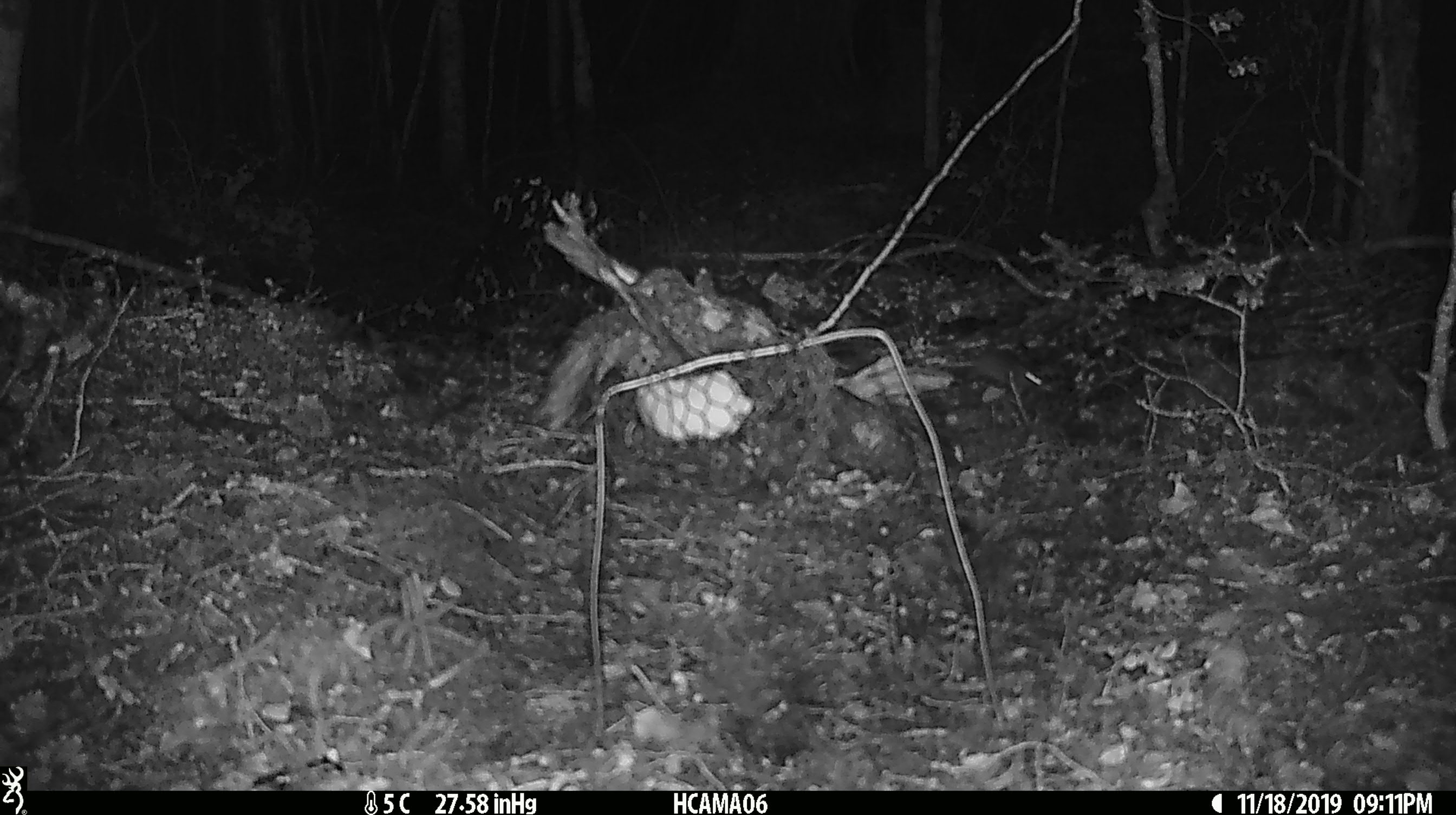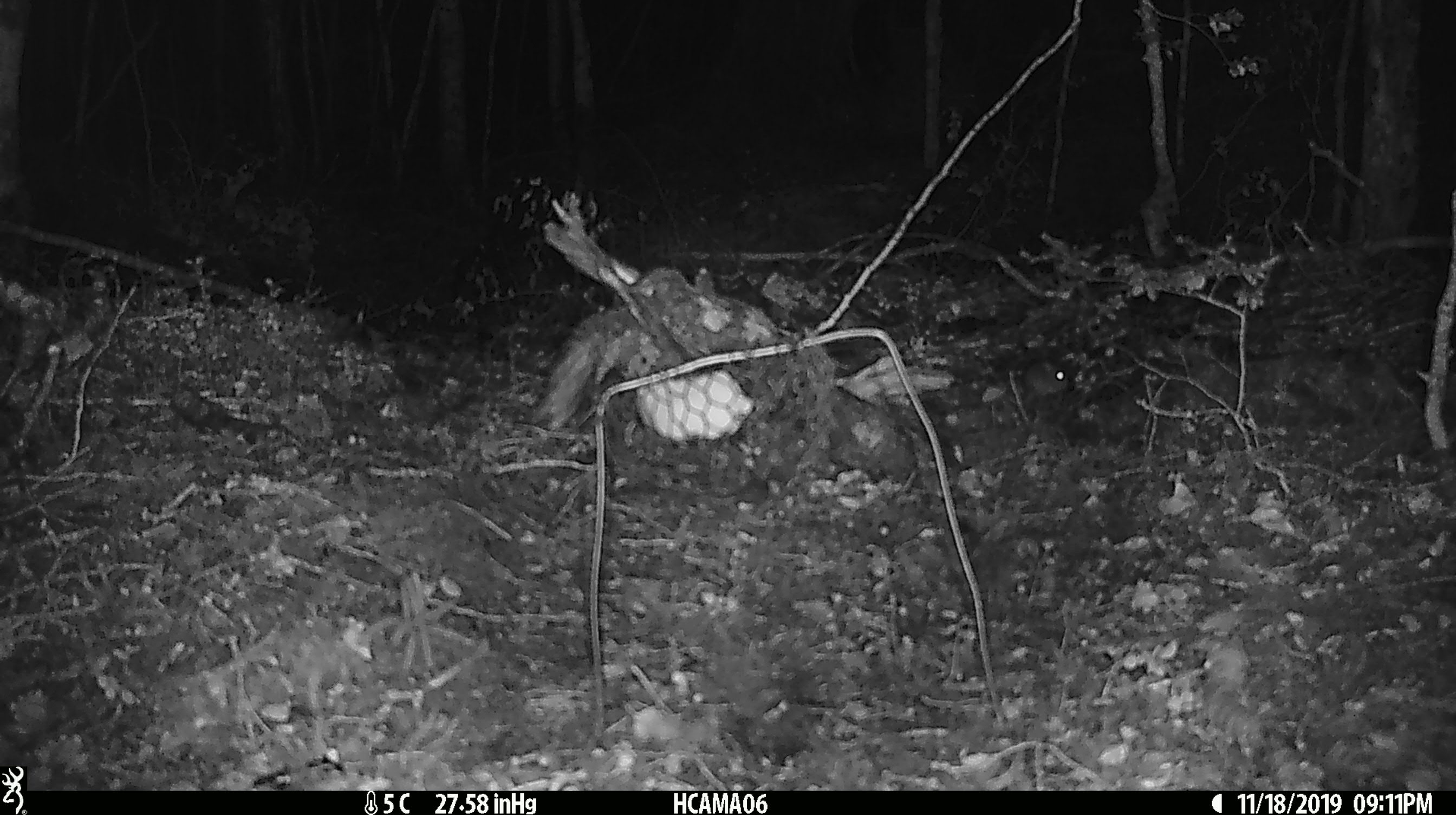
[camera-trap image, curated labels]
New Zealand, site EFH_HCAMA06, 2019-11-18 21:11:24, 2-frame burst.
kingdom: Animalia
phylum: Chordata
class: Mammalia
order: Rodentia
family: Muridae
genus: Mus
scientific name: Mus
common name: mouse